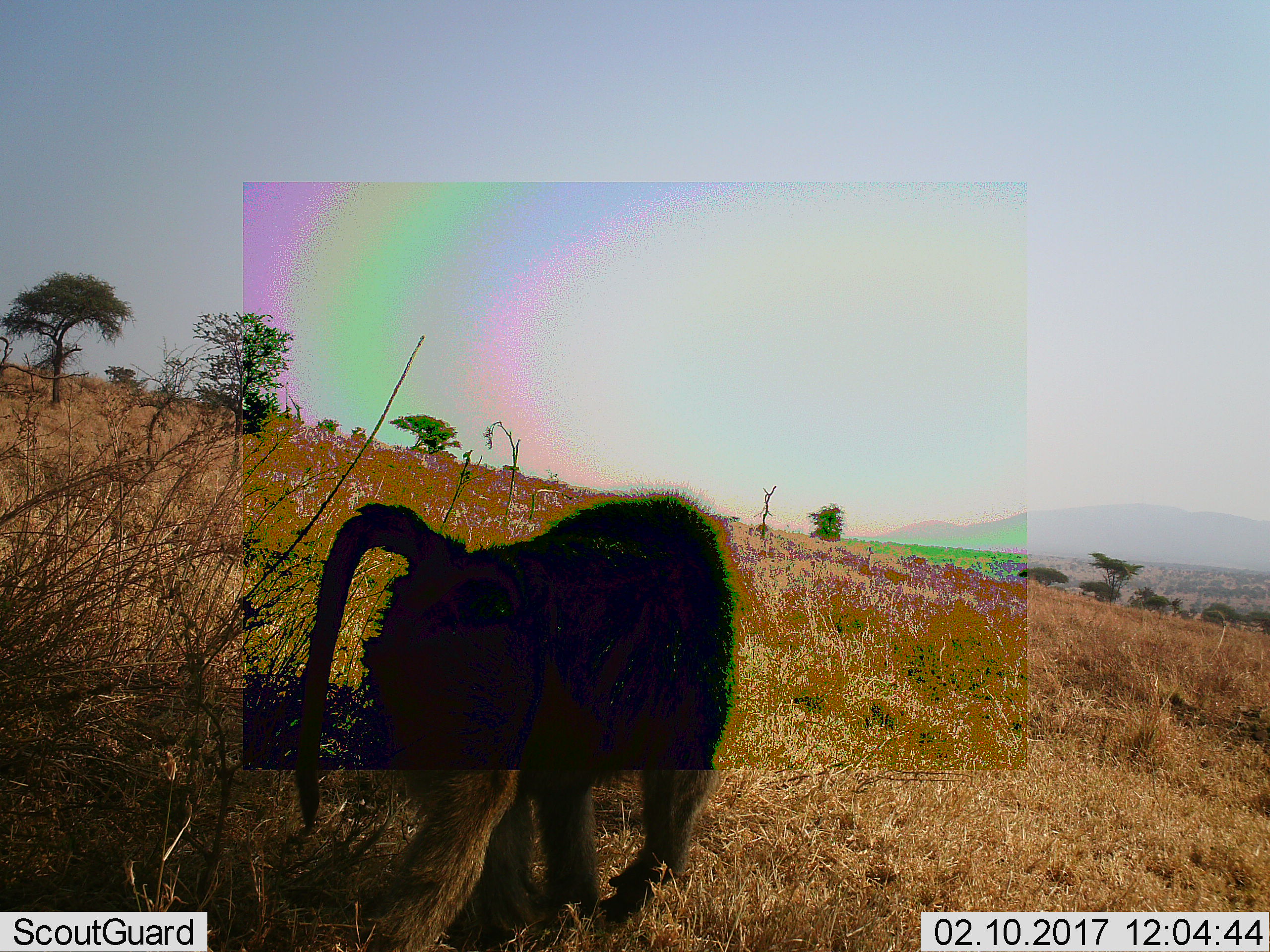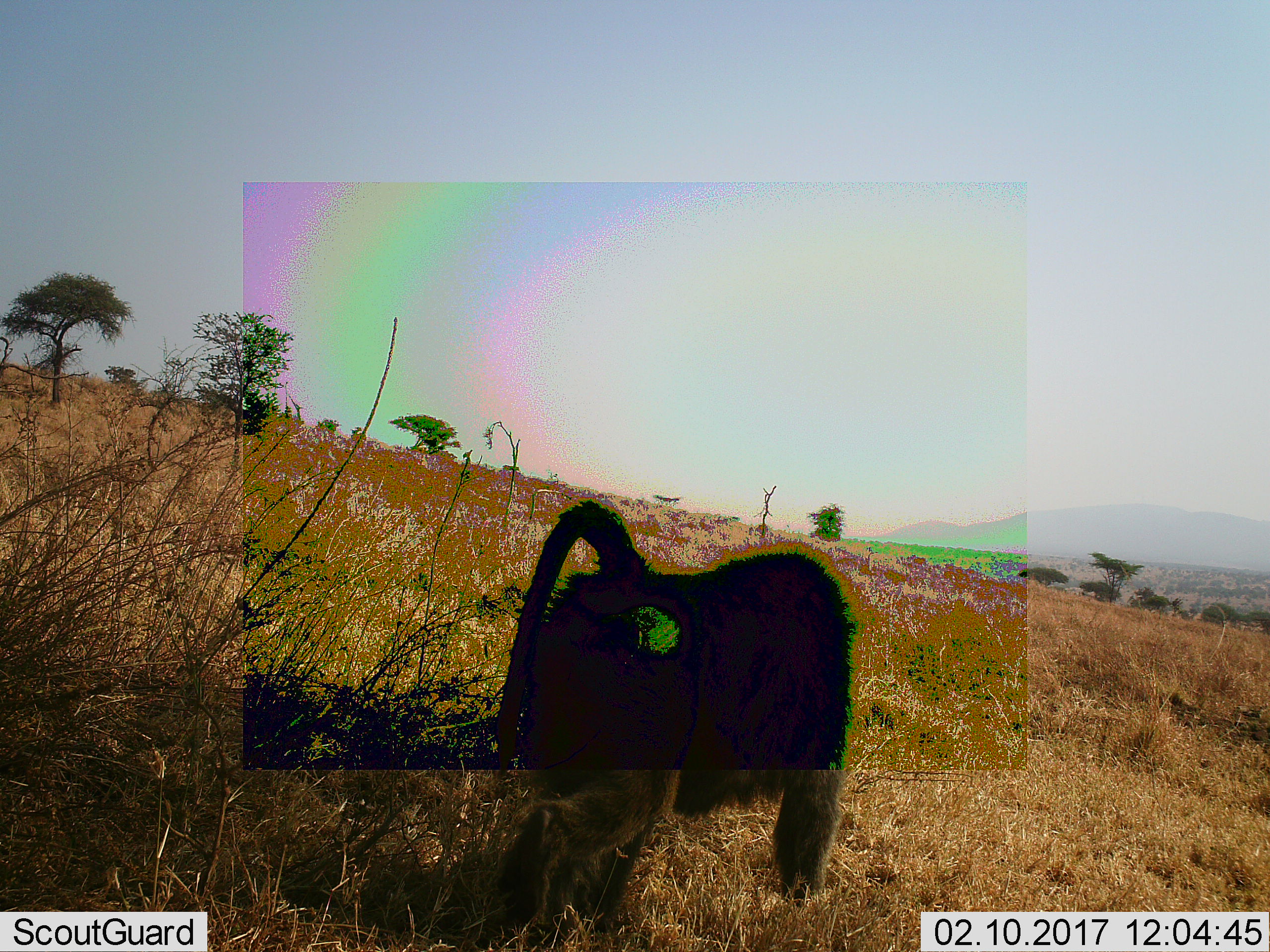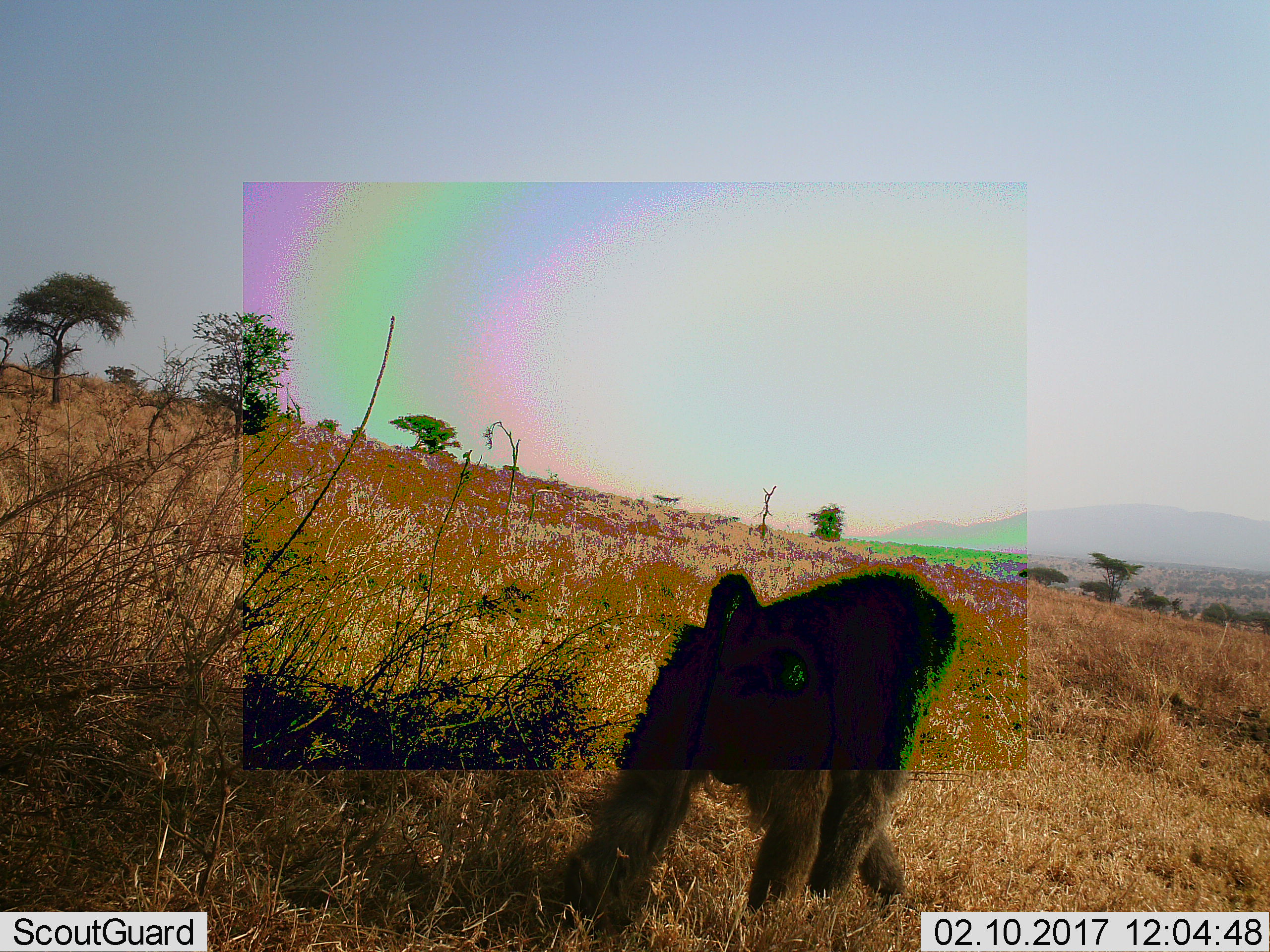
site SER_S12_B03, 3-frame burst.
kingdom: Animalia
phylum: Chordata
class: Mammalia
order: Primates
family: Cercopithecidae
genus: Papio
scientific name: Papio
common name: baboon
Baboon (Papio), count 1. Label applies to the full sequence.